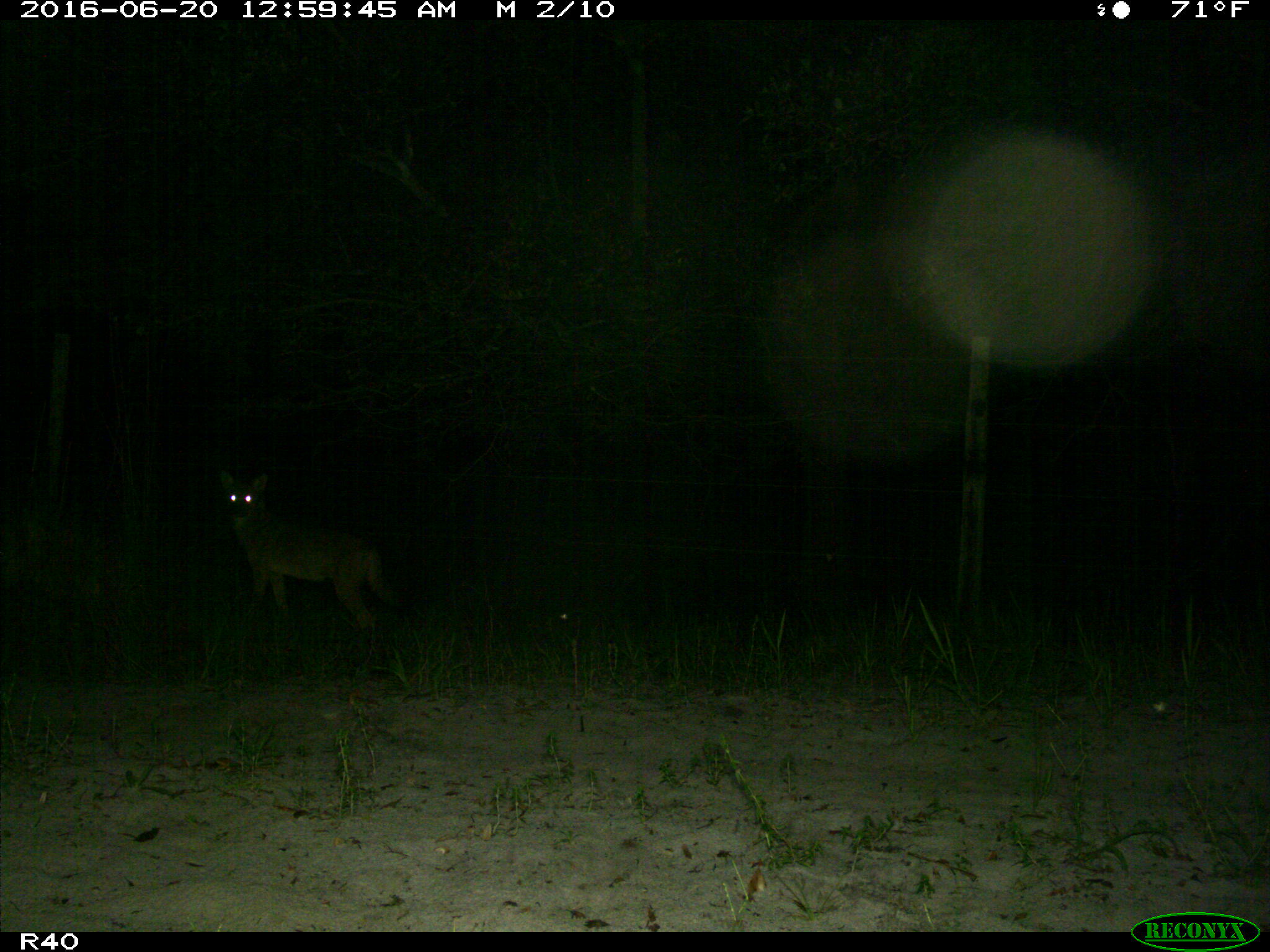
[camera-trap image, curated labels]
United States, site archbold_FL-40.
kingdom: Animalia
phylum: Chordata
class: Mammalia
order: Carnivora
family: Canidae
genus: Canis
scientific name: Canis latrans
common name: coyote